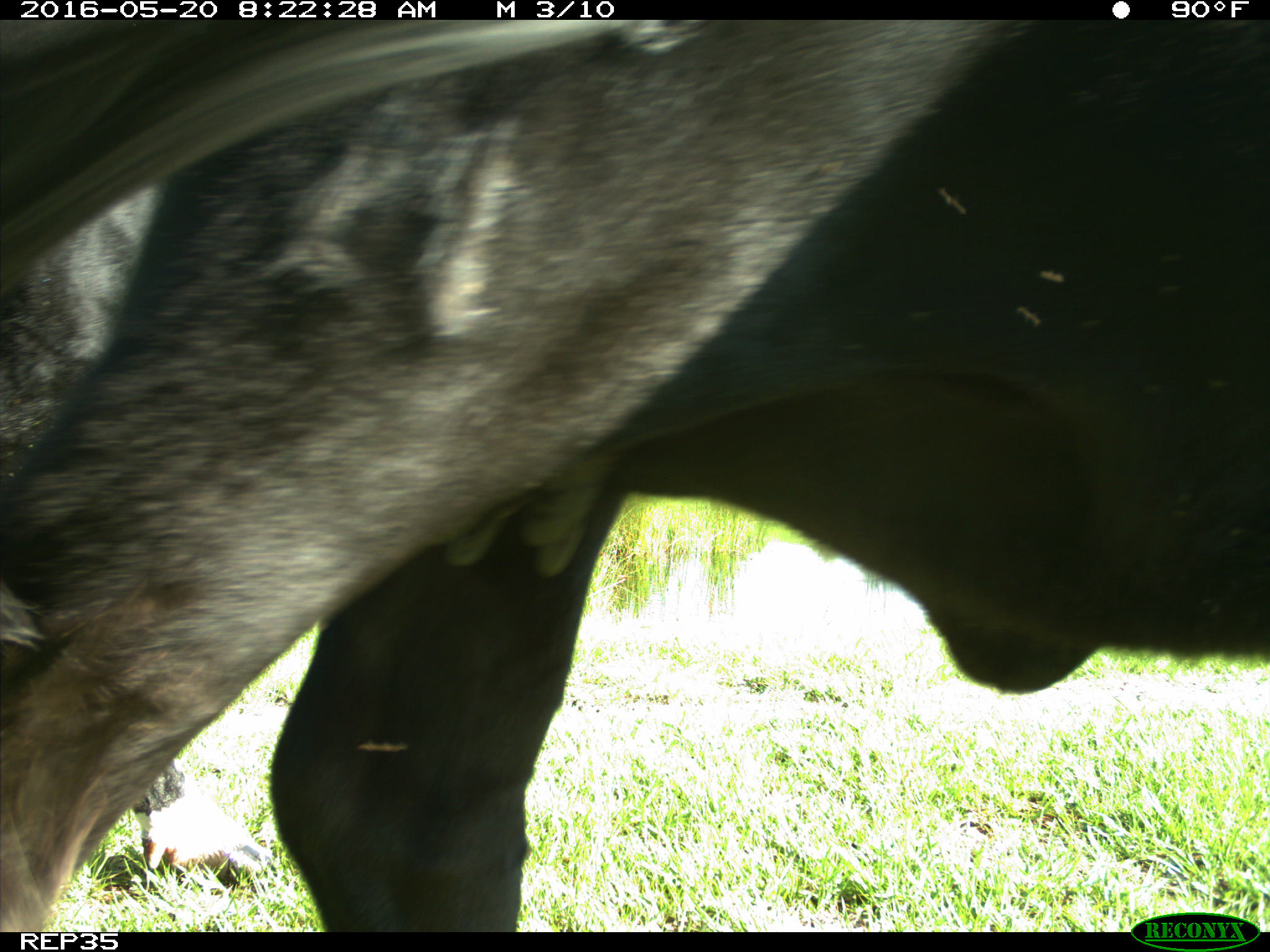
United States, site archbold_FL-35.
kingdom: Animalia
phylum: Chordata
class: Mammalia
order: Artiodactyla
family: Bovidae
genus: Bos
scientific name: Bos taurus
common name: domestic cow